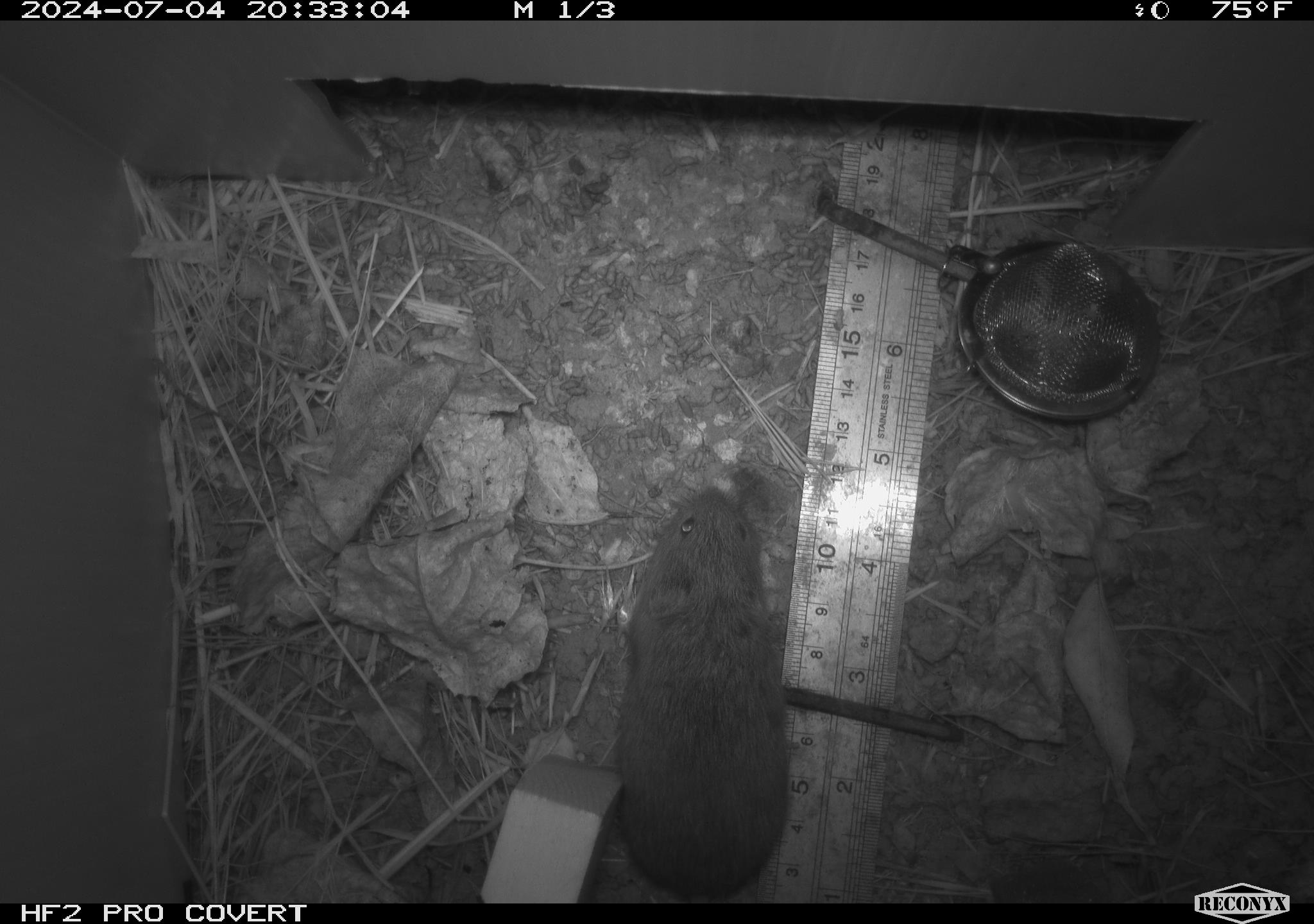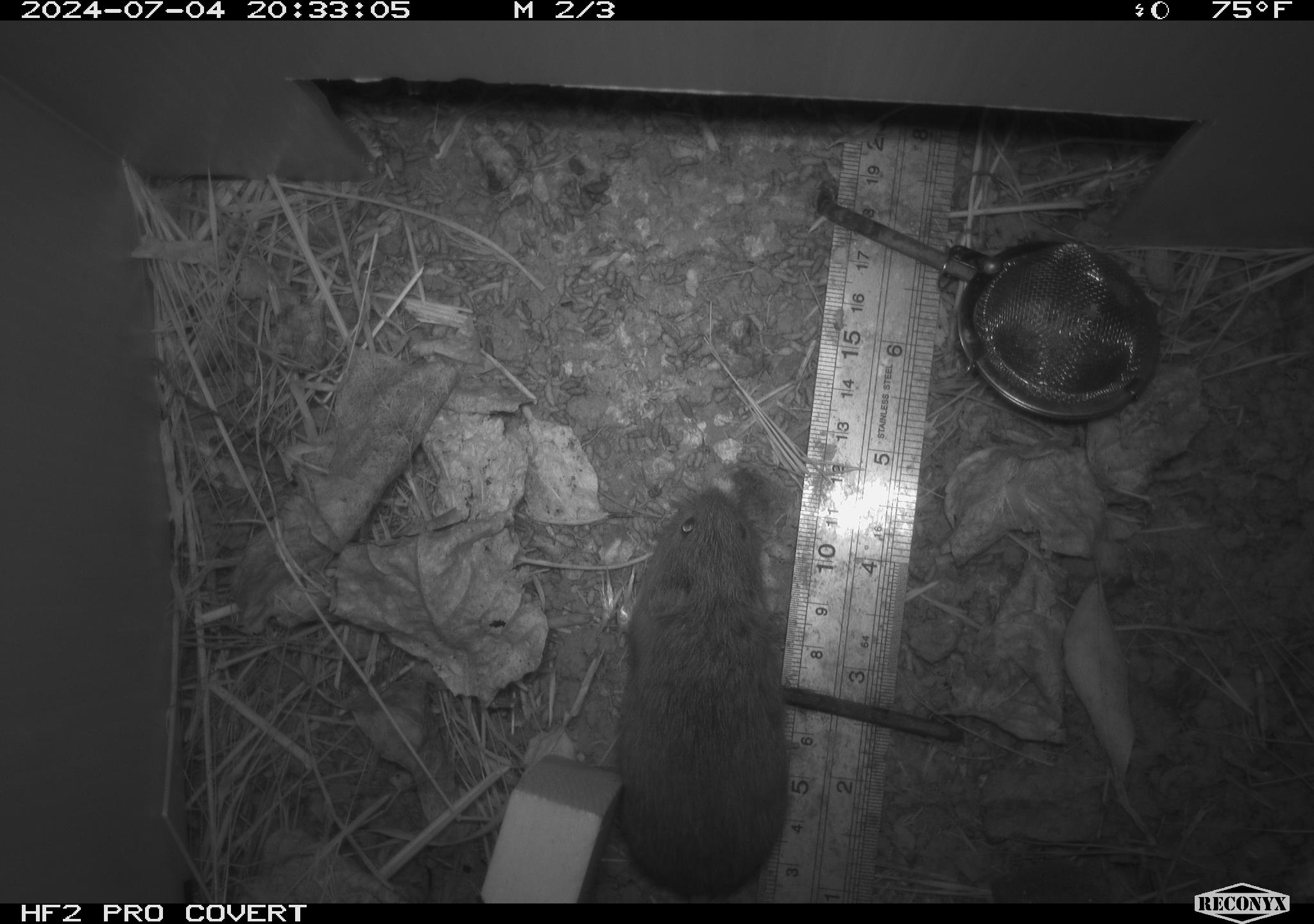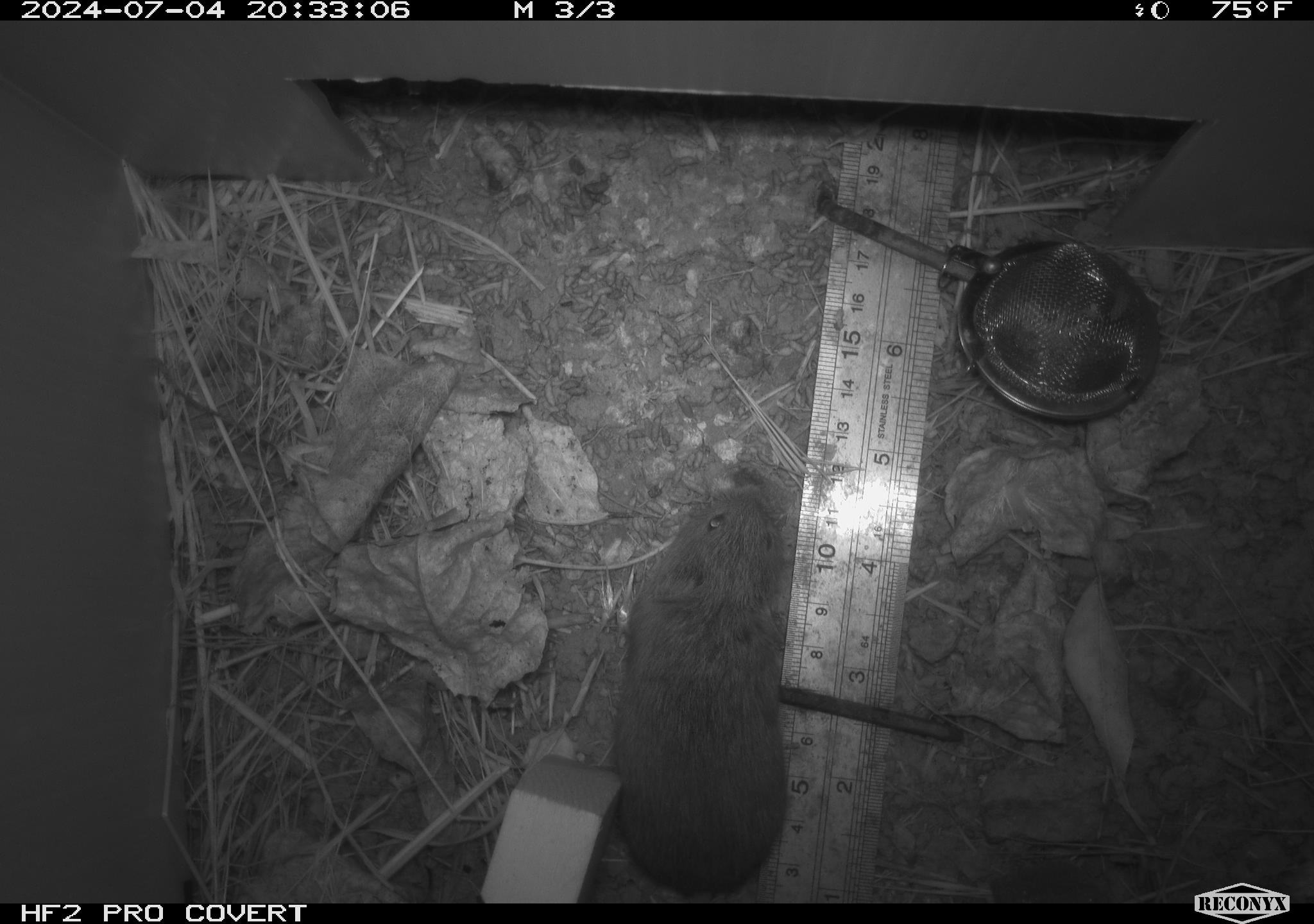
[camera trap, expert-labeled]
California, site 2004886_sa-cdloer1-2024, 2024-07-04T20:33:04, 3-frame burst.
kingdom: Animalia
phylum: Chordata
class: Mammalia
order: Rodentia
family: Cricetidae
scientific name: Arvicolinae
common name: voles, lemmings, and muskrats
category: arvicolinae subfamily